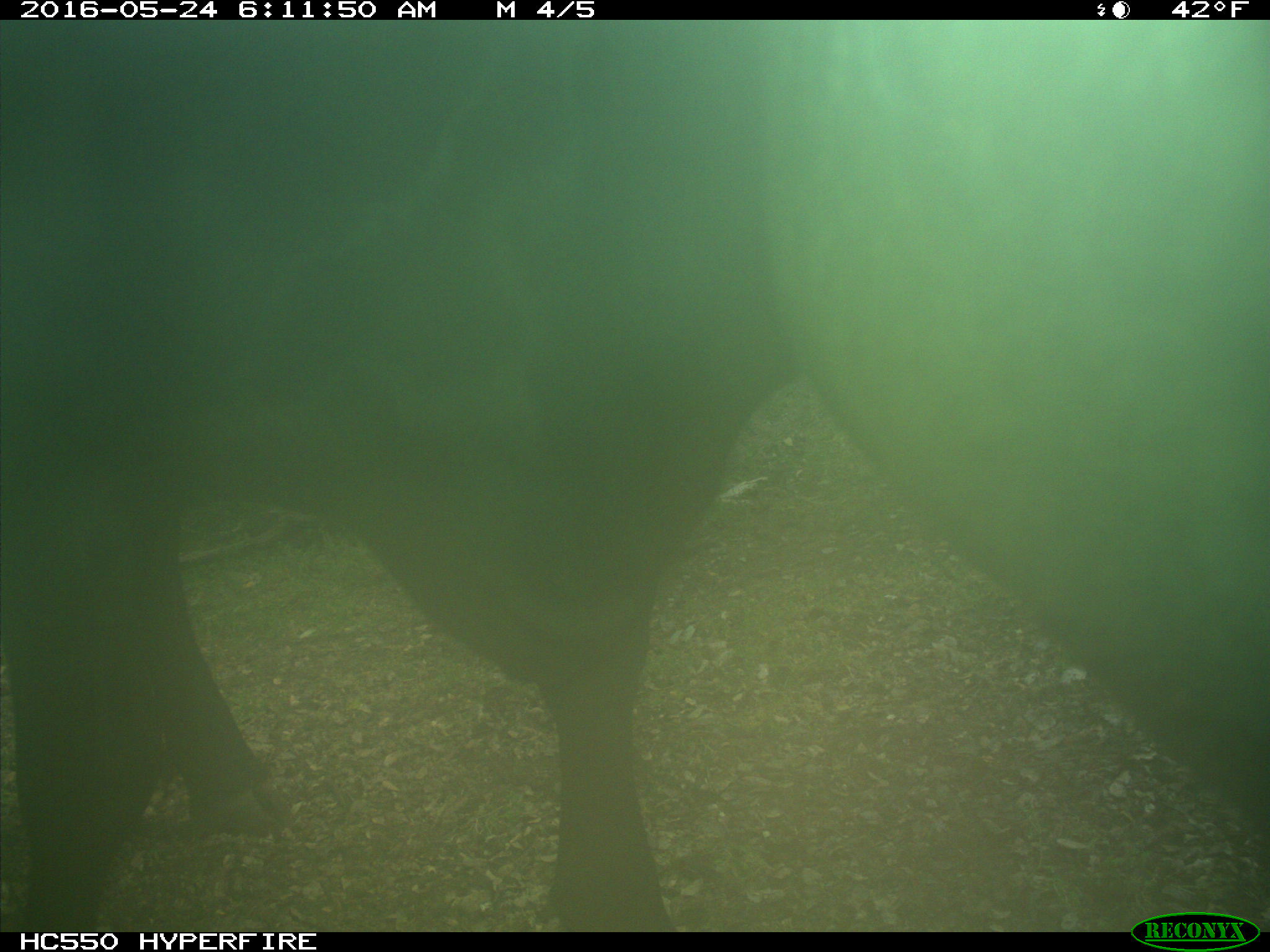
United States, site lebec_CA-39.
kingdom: Animalia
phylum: Chordata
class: Mammalia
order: Artiodactyla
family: Bovidae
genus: Bos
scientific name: Bos taurus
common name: domestic cow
Bos taurus (domestic cow).